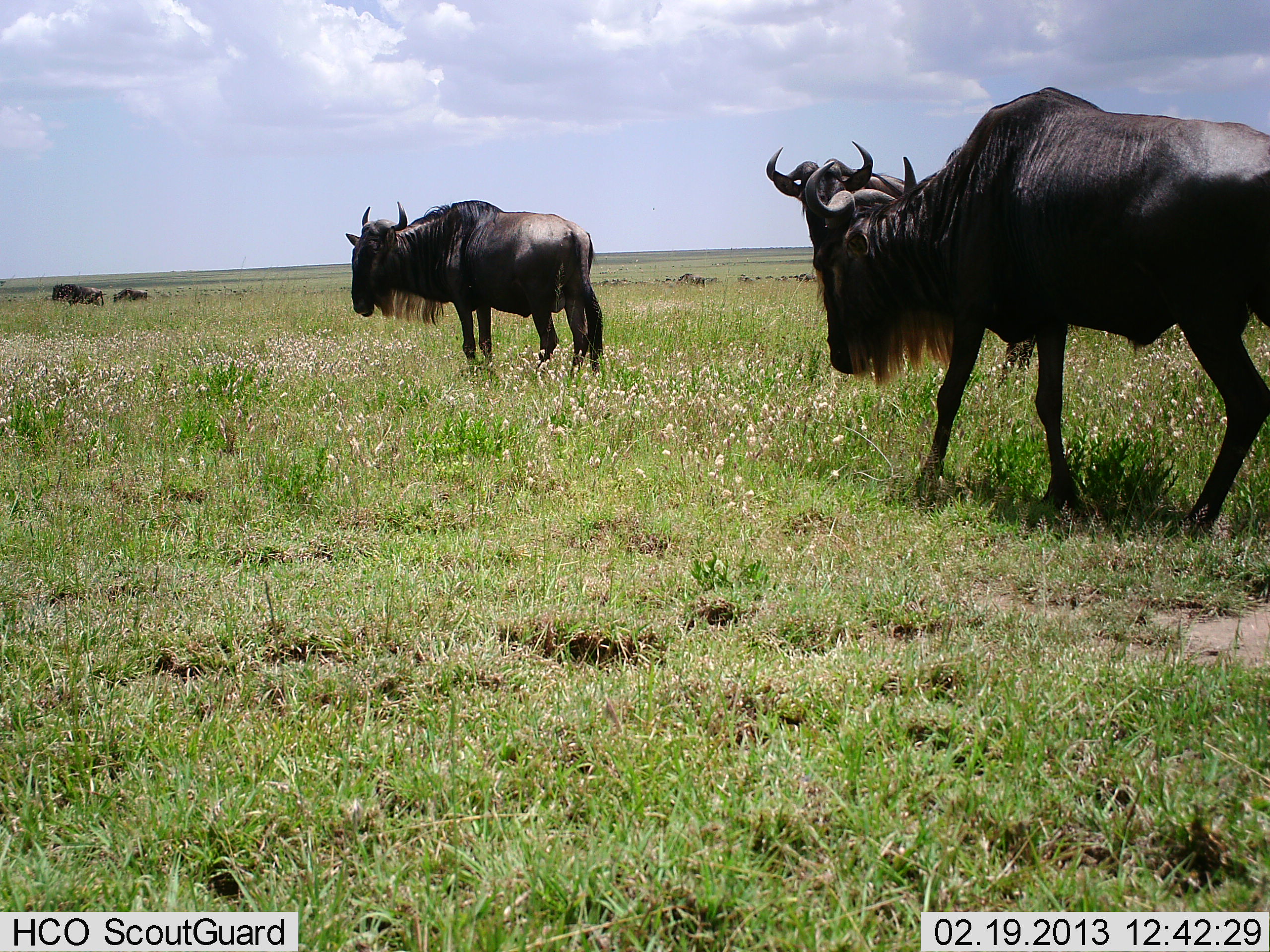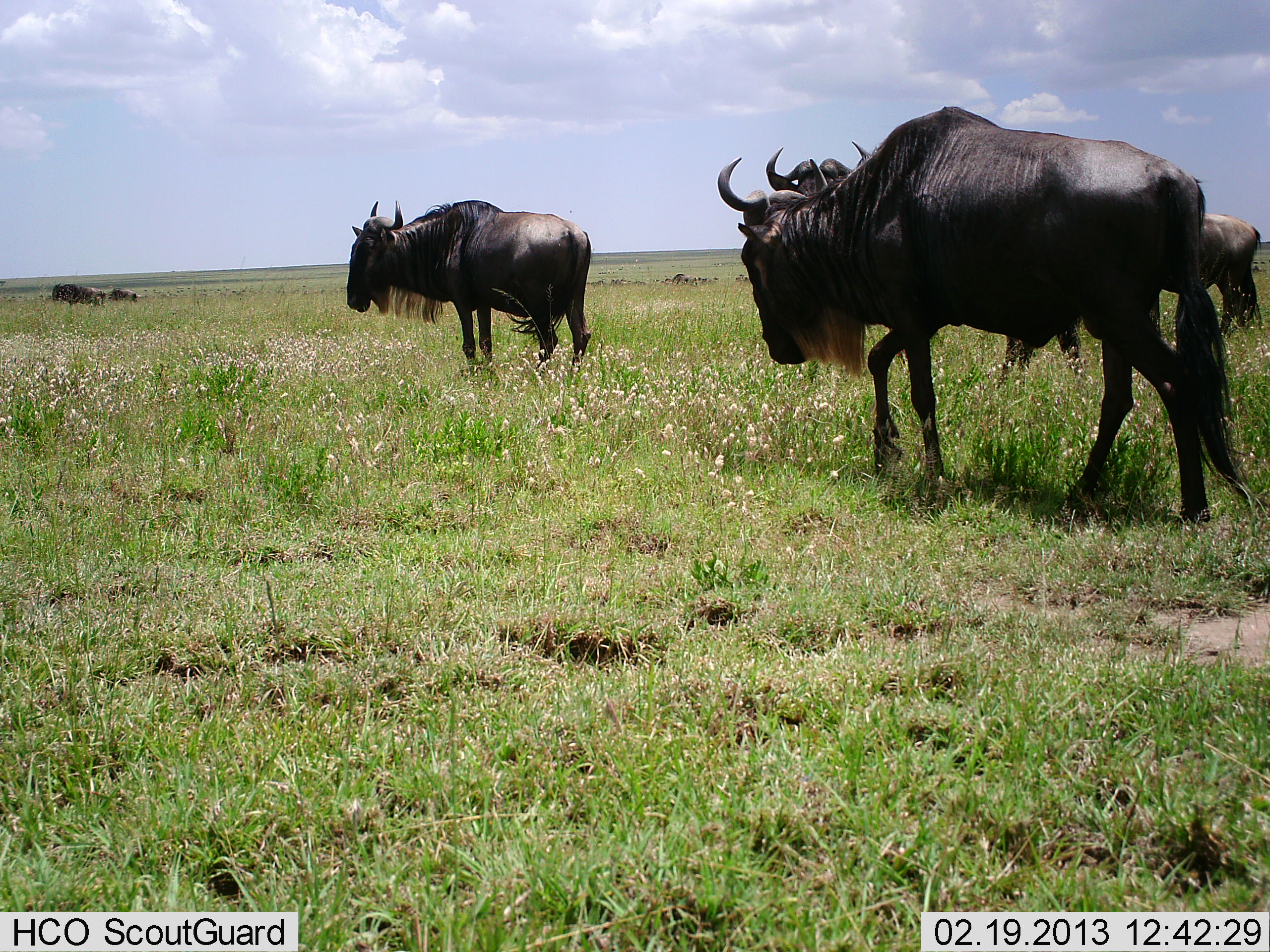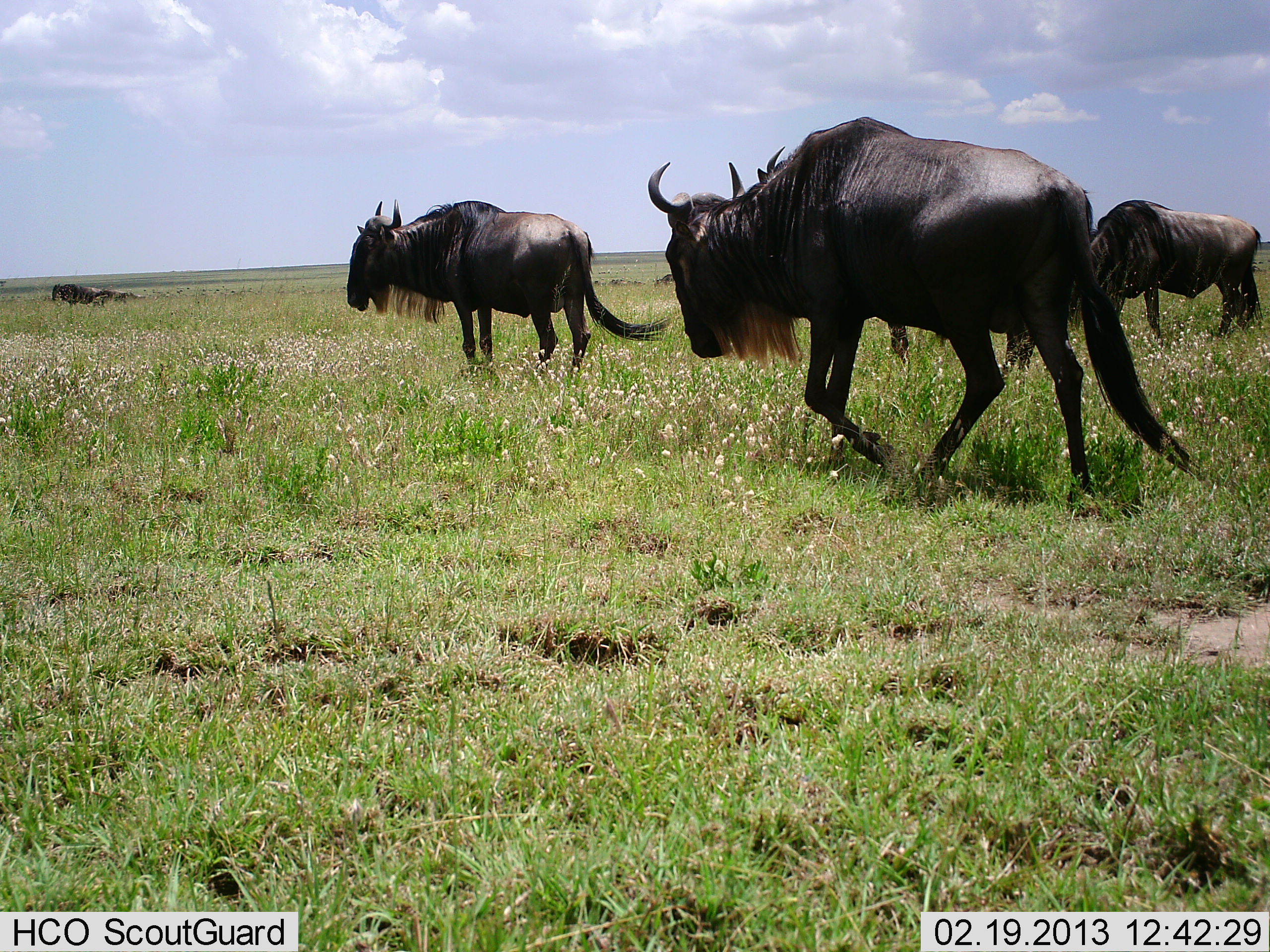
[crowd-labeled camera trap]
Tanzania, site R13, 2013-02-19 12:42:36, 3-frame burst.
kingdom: Animalia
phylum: Chordata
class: Mammalia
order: Artiodactyla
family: Bovidae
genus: Connochaetes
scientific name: Connochaetes taurinus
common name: blue wildebeest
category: wildebeest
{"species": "wildebeest (blue wildebeest) (Connochaetes taurinus)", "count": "6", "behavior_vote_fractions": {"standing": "45%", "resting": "5%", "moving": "90%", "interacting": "3%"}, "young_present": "0%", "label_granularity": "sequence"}